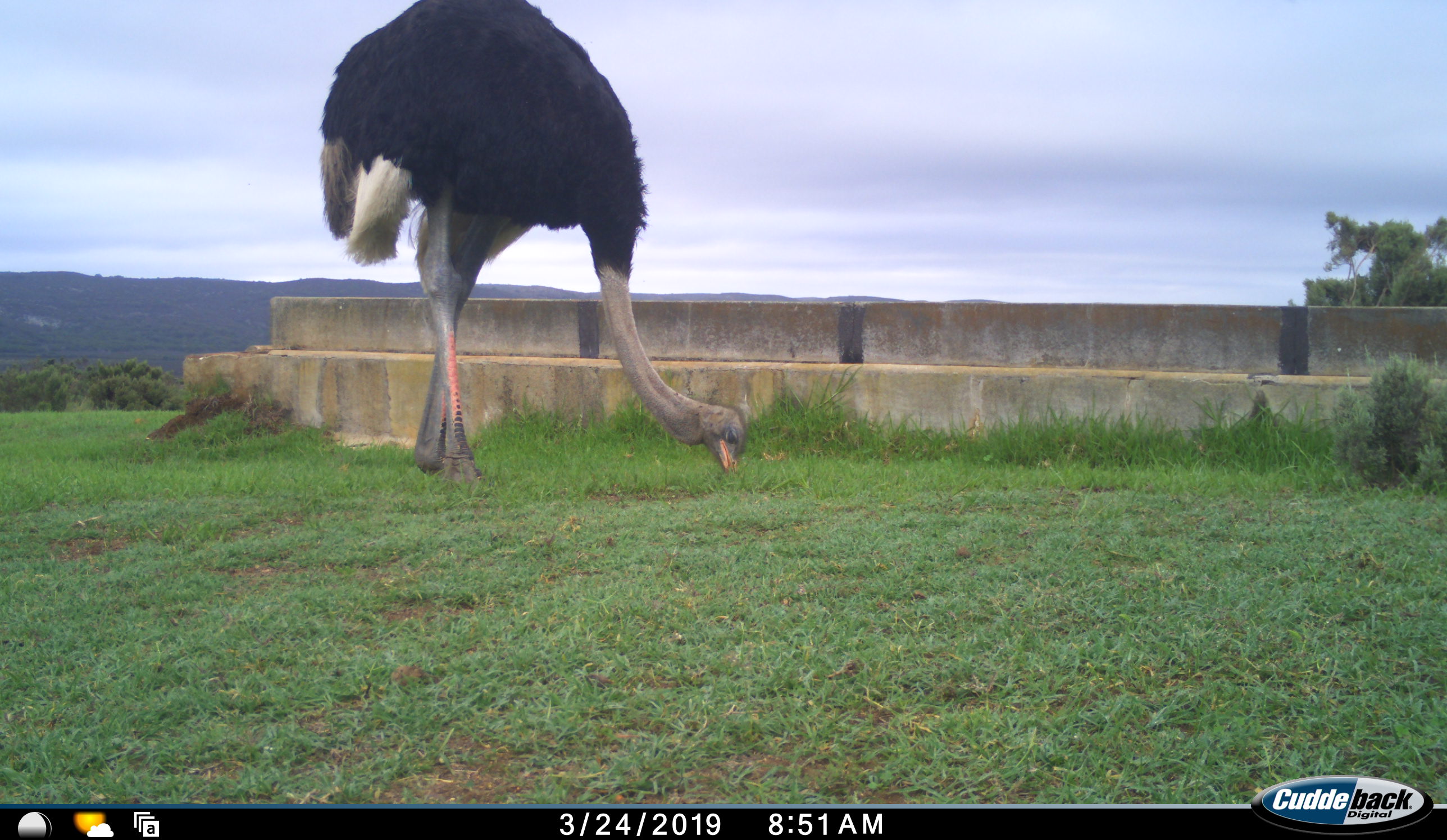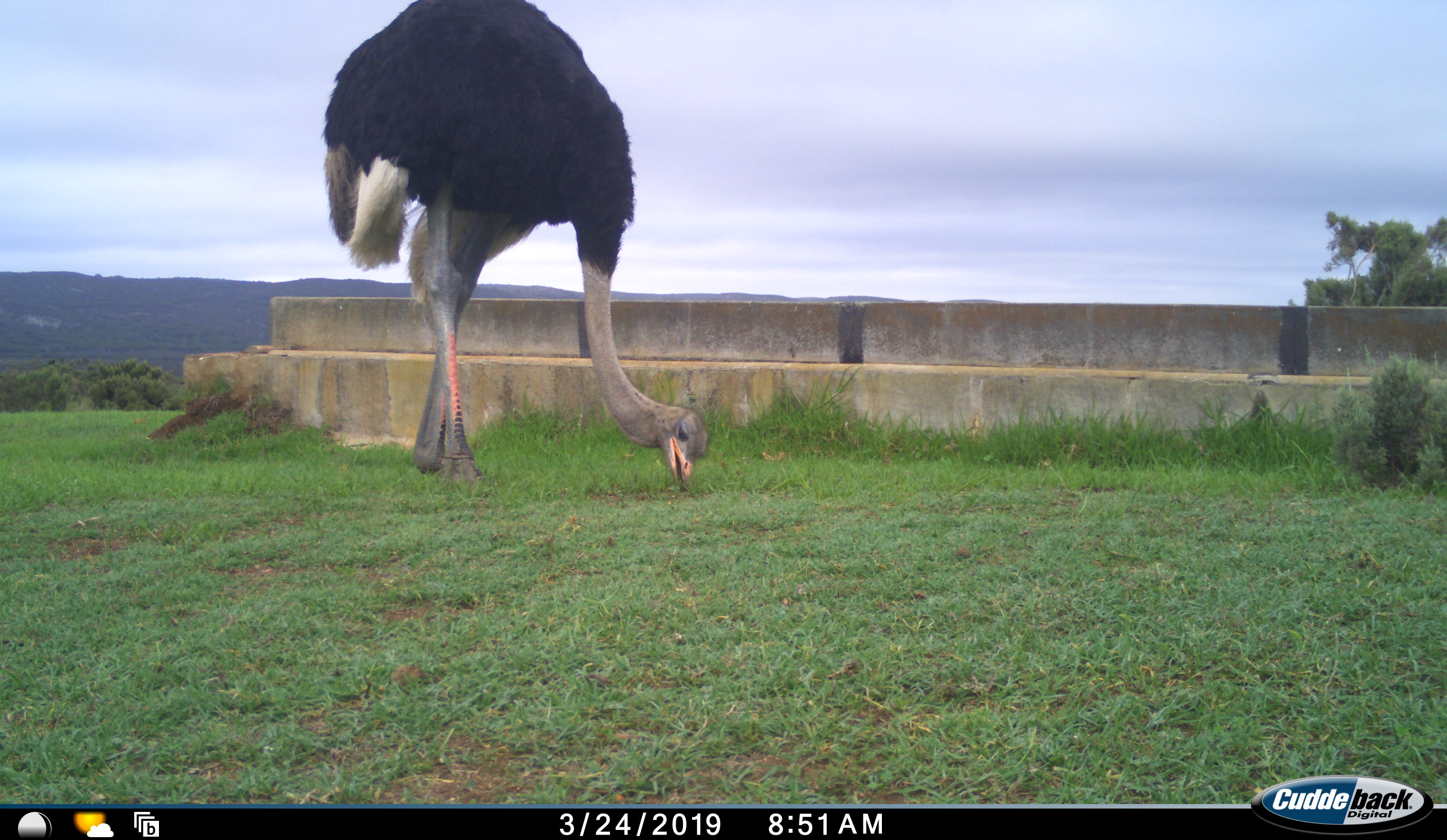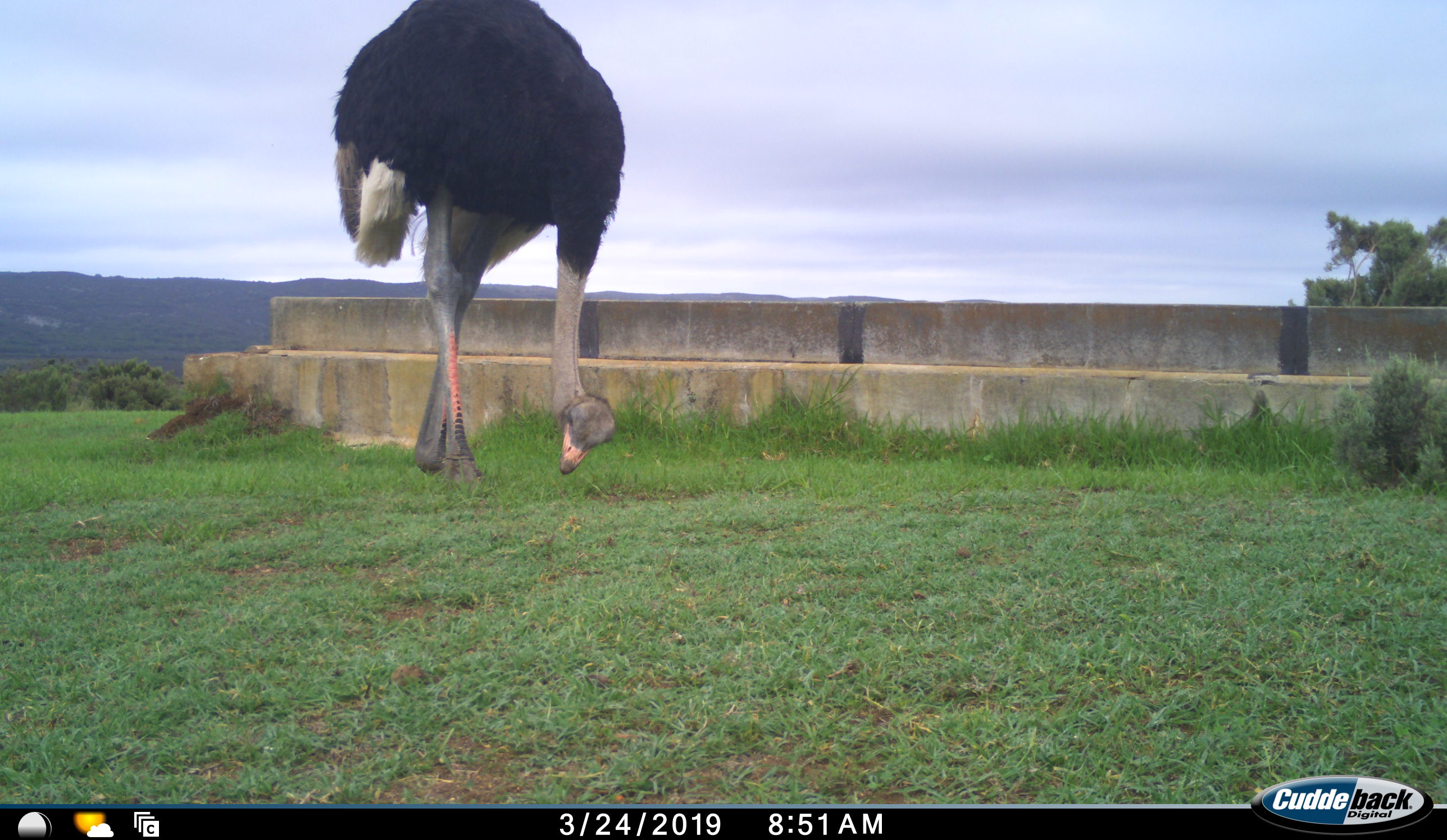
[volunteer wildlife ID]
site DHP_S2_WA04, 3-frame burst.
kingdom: Animalia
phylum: Chordata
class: Aves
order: Struthioniformes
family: Struthionidae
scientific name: Struthionidae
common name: ostrich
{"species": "ostrich (Struthionidae)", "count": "1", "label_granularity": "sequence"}